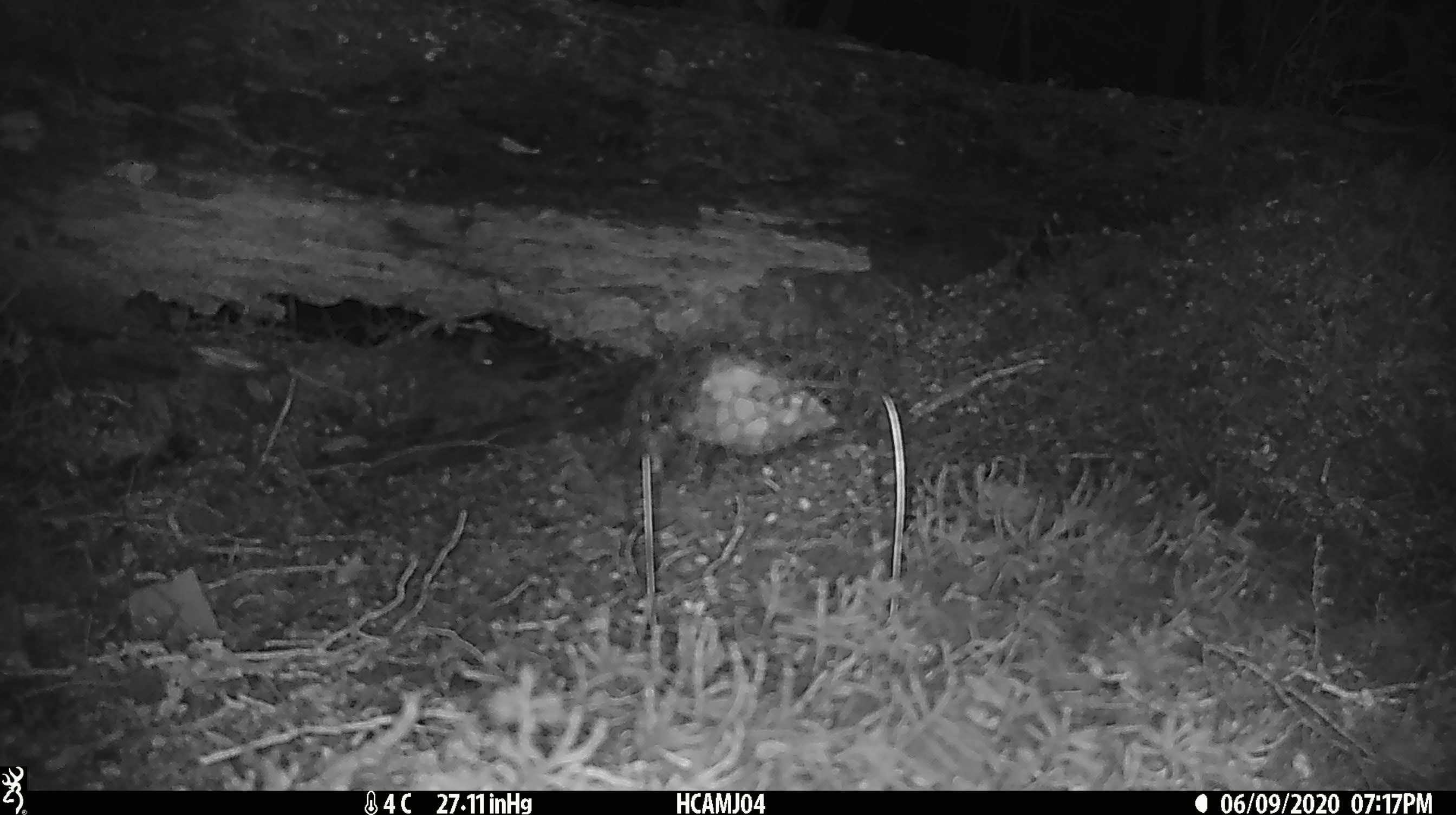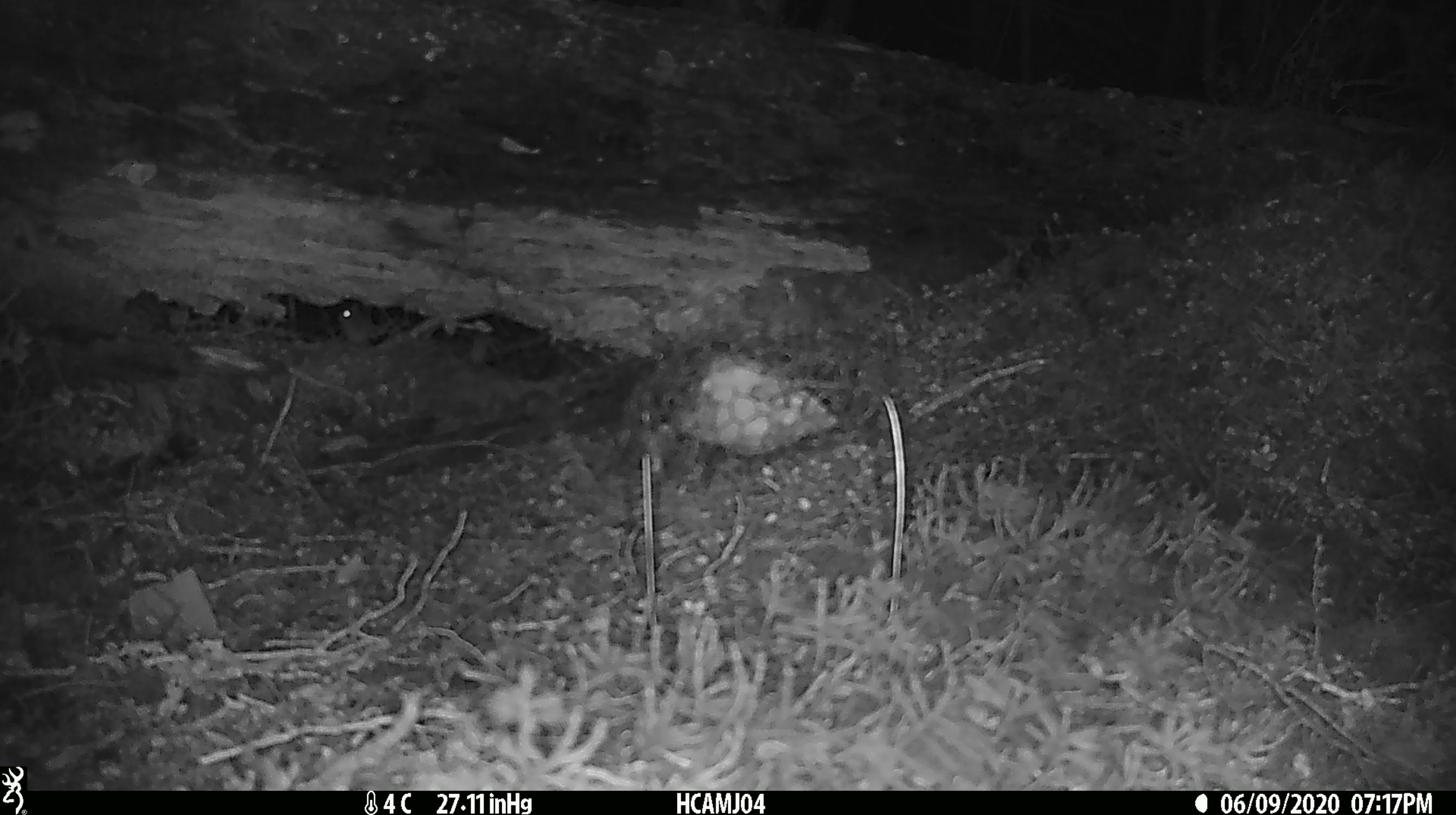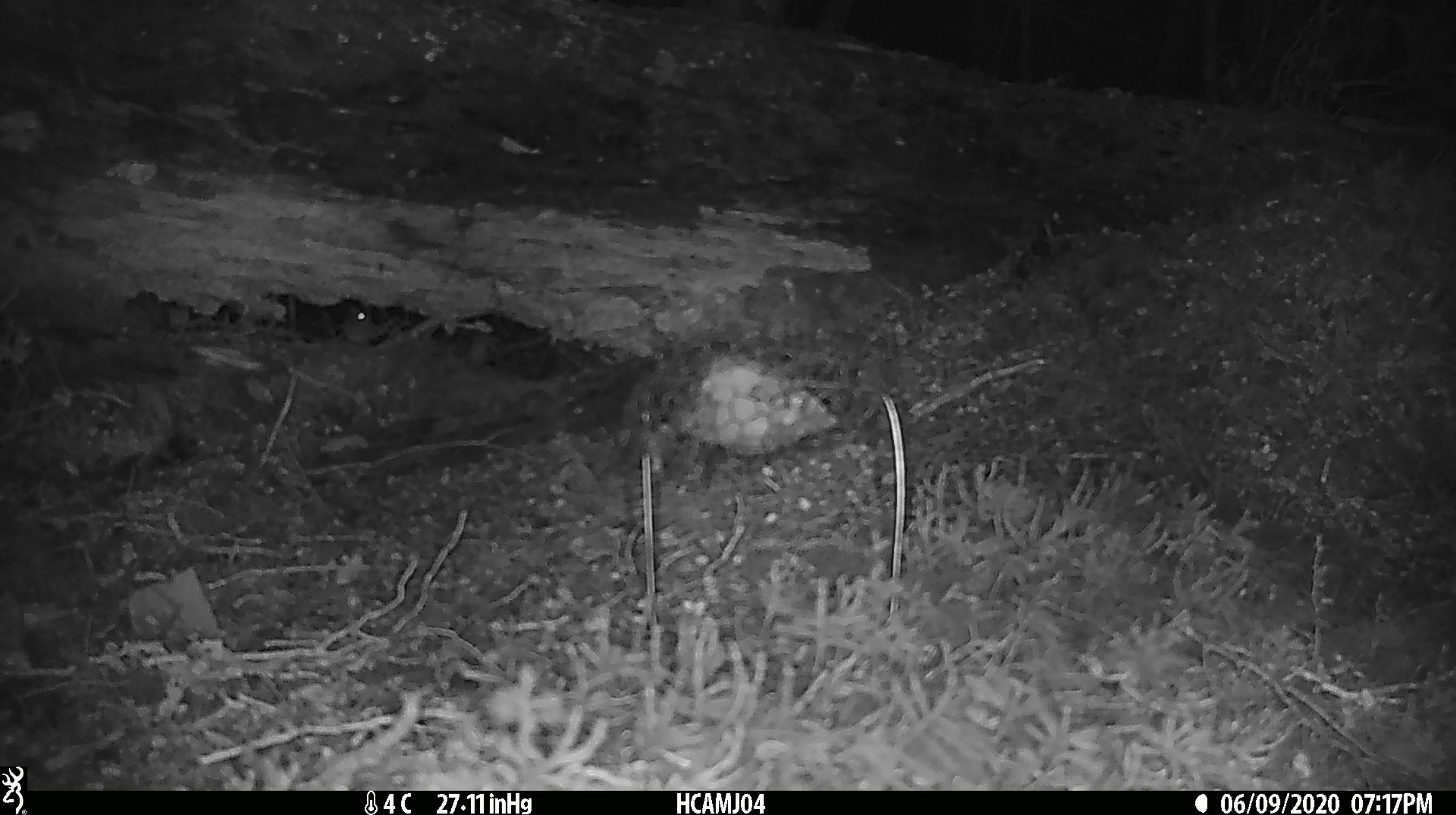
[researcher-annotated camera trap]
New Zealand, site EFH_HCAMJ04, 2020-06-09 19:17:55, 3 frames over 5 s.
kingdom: Animalia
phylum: Chordata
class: Mammalia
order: Rodentia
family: Muridae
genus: Mus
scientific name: Mus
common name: mouse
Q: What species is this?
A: Mouse (Mus).